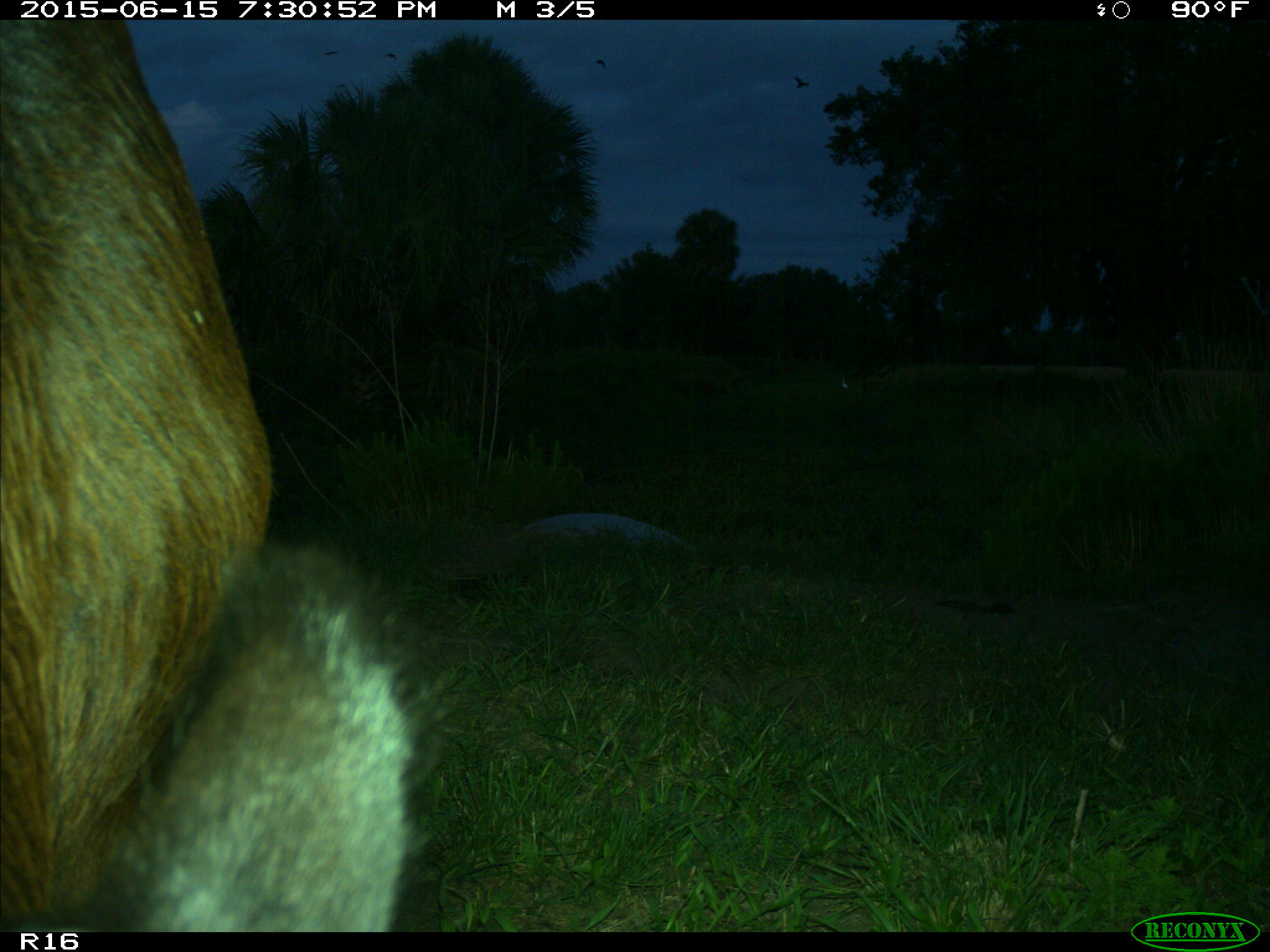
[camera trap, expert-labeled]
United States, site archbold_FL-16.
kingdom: Animalia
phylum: Chordata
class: Mammalia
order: Artiodactyla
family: Bovidae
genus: Bos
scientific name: Bos taurus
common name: domestic cow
Bos taurus (domestic cow).